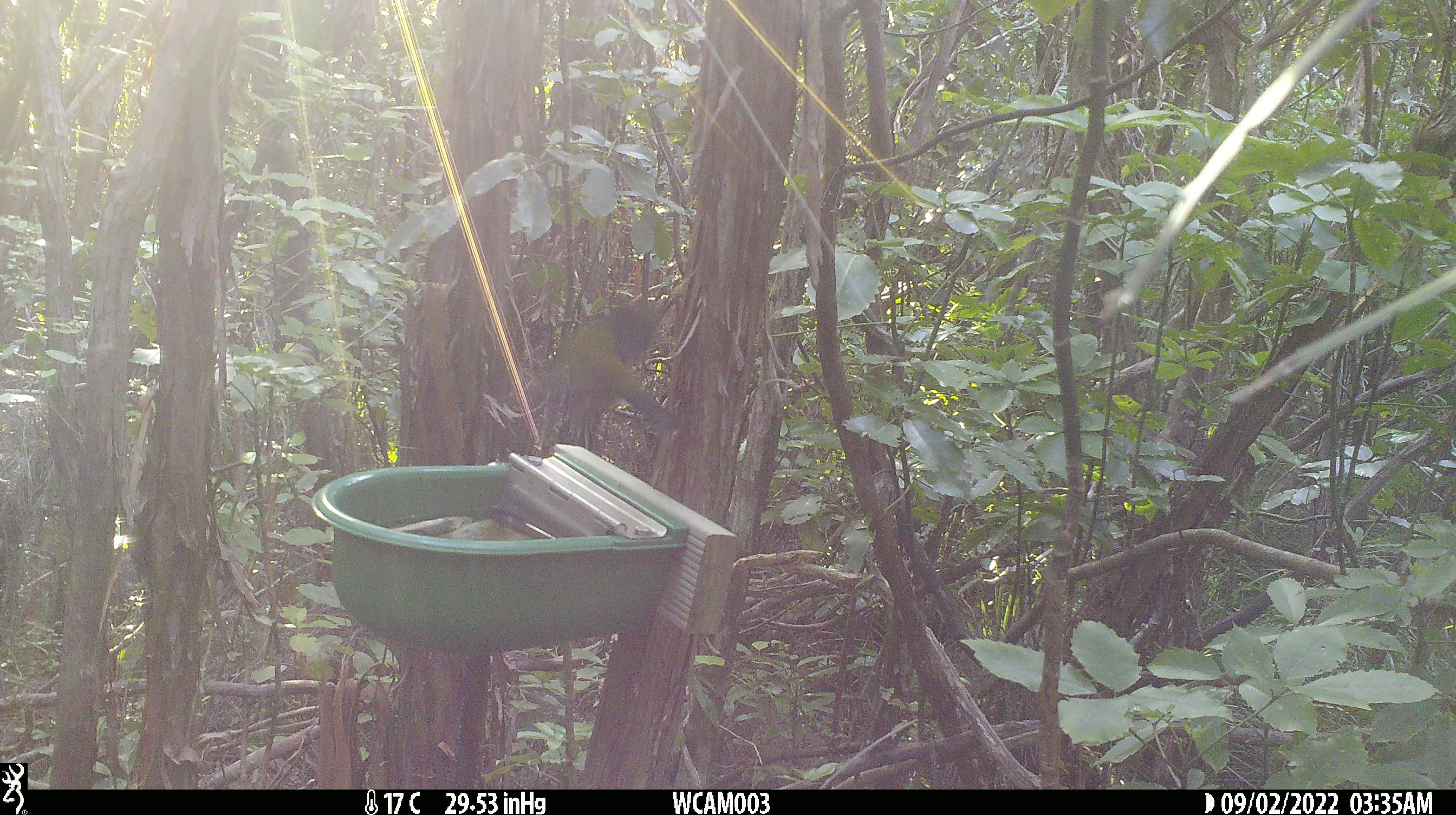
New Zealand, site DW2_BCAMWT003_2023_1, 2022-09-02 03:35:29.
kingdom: Animalia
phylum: Chordata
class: Aves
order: Passeriformes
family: Meliphagidae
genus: Anthornis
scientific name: Anthornis melanura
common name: new zealand bellbird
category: bellbird